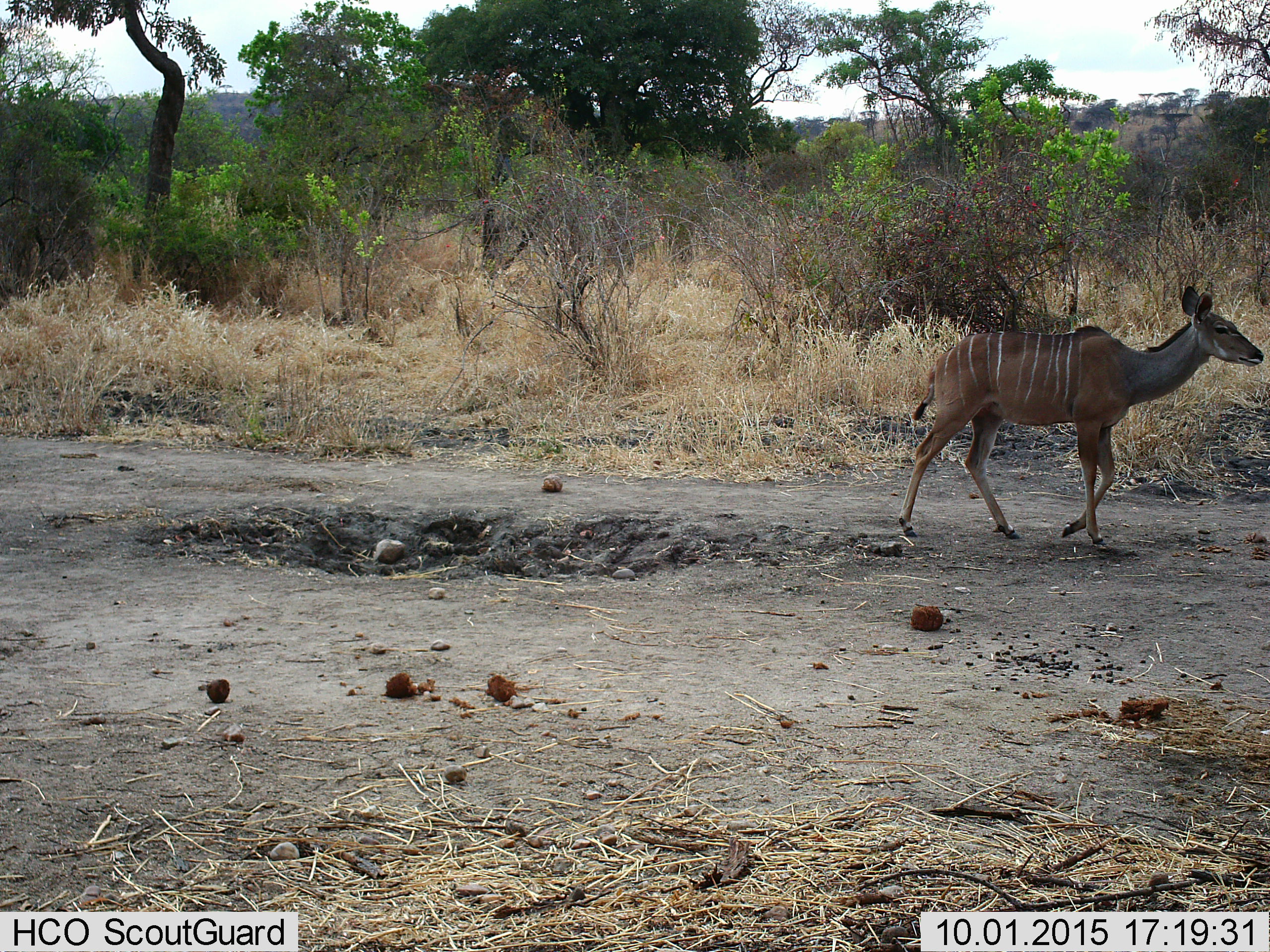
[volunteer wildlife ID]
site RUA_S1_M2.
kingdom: Animalia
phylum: Chordata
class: Mammalia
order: Artiodactyla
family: Bovidae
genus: Tragelaphus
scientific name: Tragelaphus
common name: kudu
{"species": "kudu (Tragelaphus)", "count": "1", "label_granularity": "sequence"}